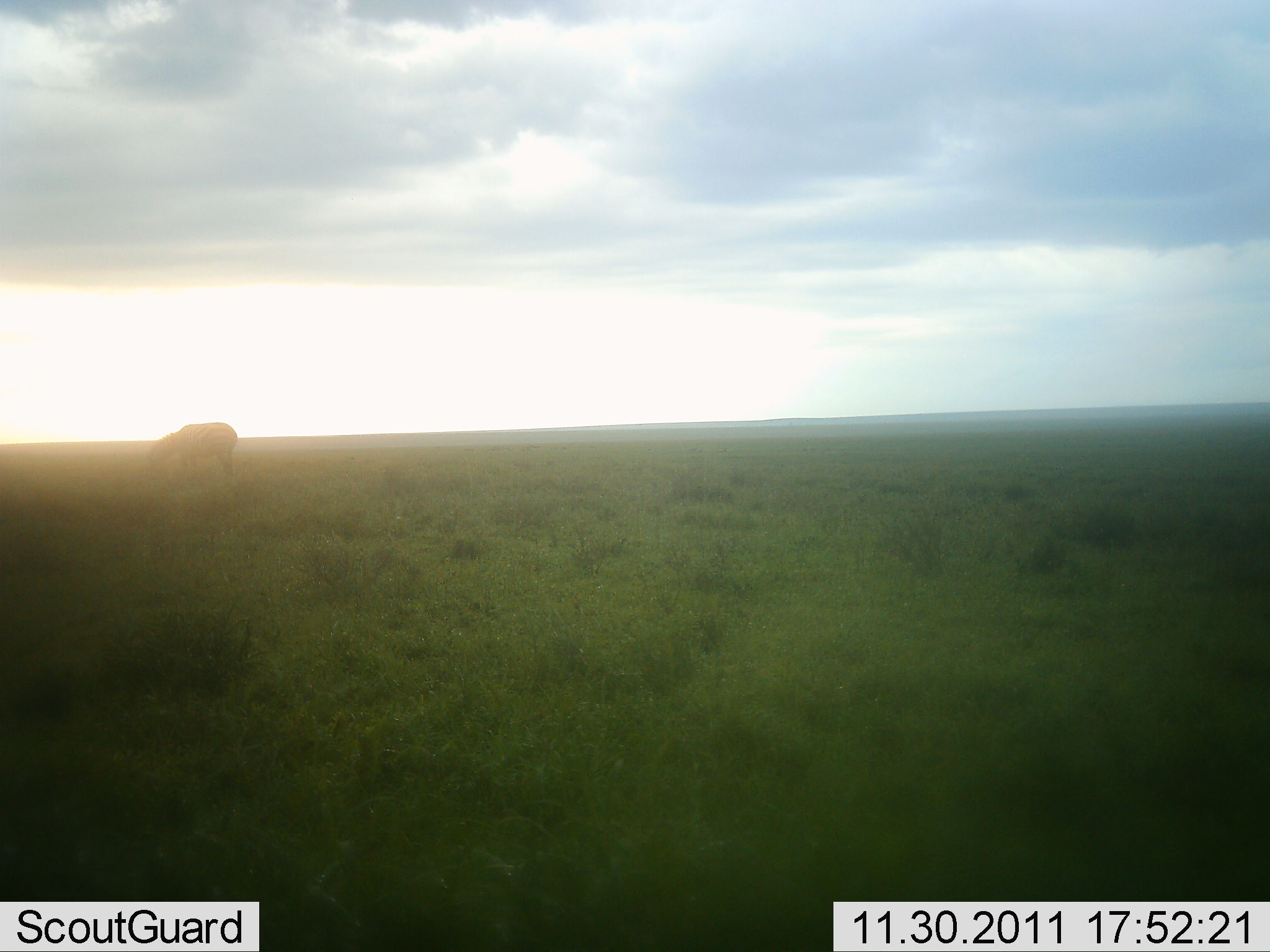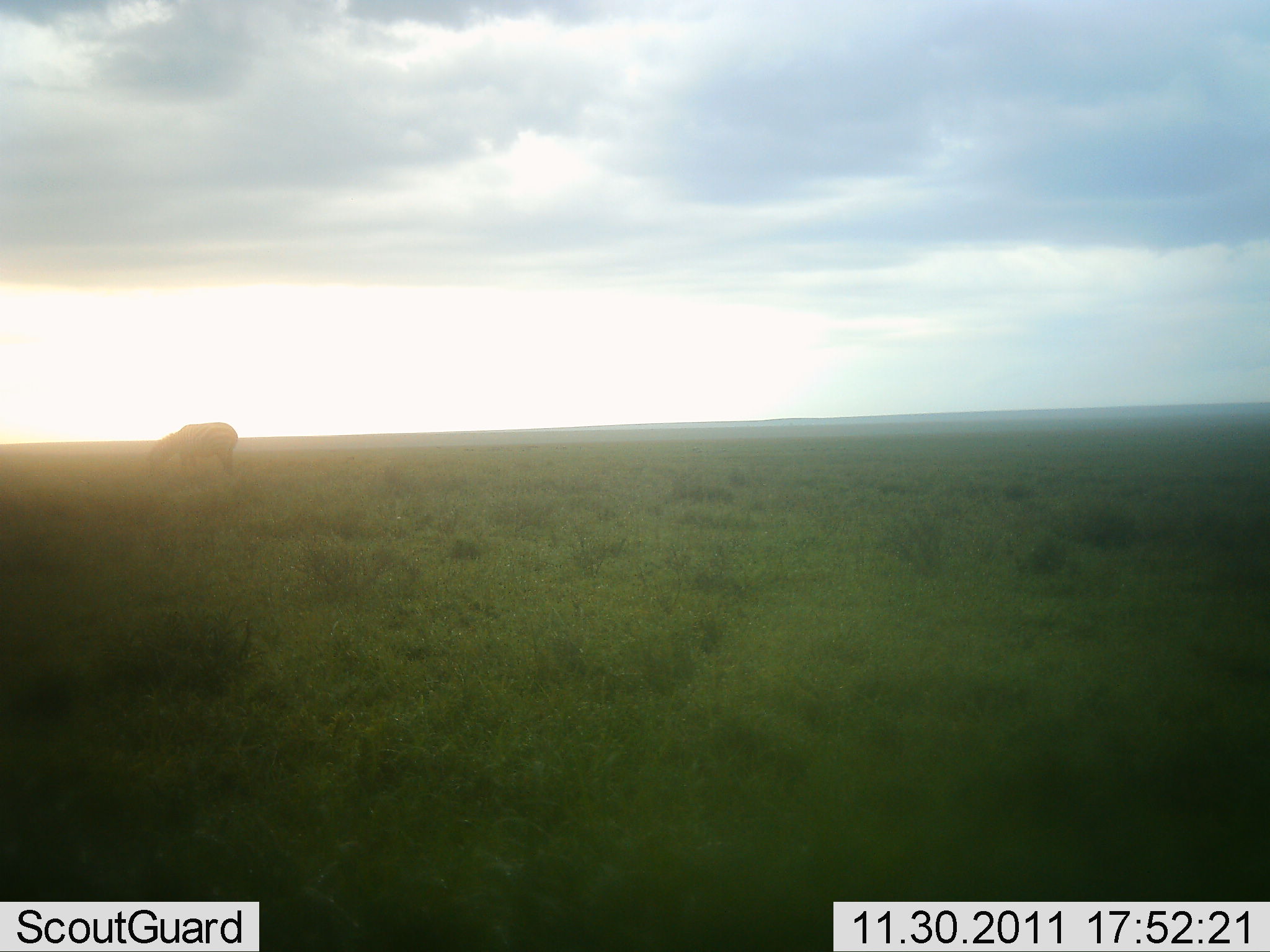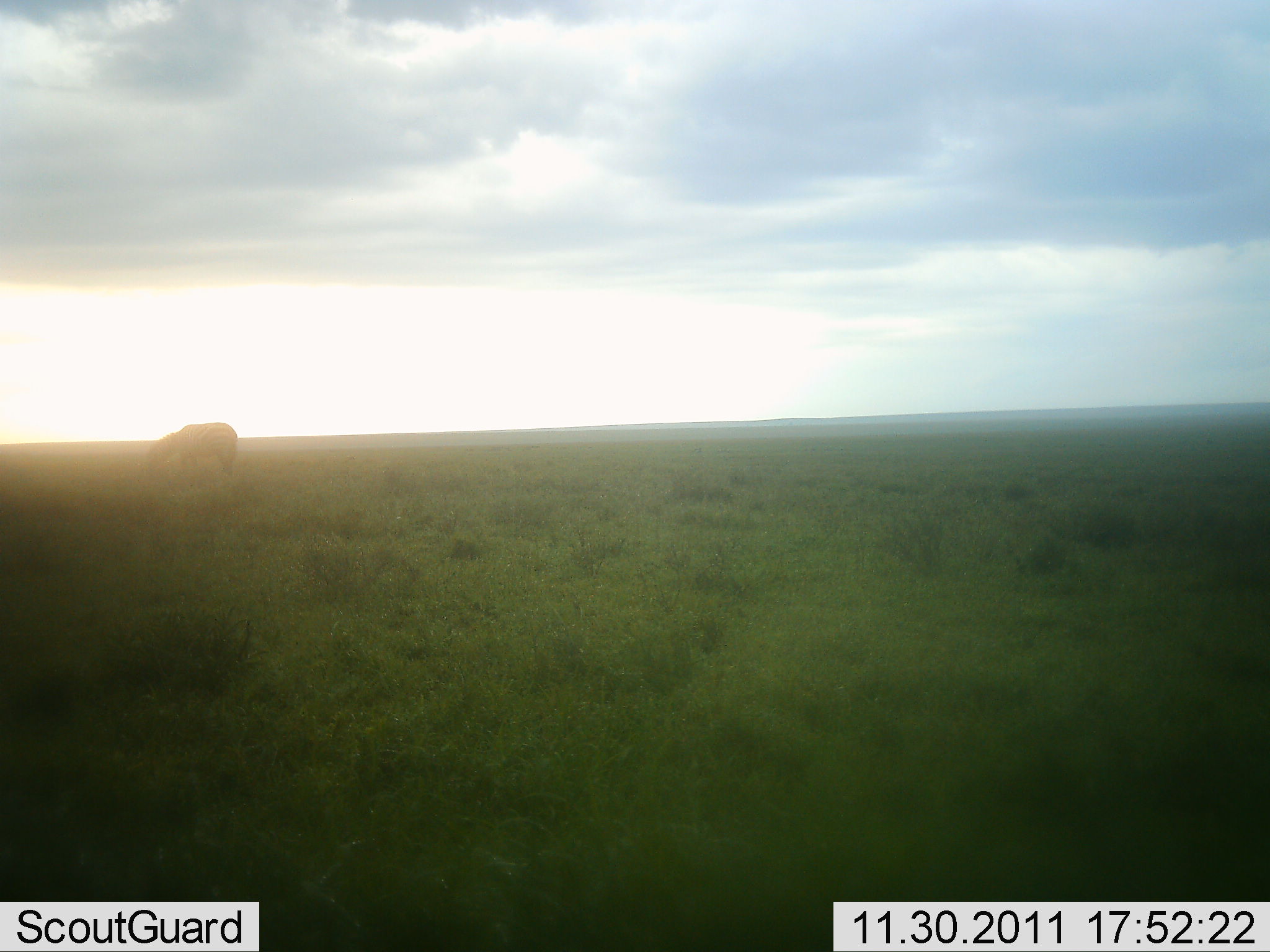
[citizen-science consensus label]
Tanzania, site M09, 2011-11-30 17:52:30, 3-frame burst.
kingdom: Animalia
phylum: Chordata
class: Mammalia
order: Perissodactyla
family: Equidae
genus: Equus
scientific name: Equus quagga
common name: plains zebra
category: zebra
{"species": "zebra (plains zebra) (Equus quagga)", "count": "1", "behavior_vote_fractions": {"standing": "60%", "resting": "0%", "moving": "0%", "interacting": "0%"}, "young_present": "0%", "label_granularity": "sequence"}